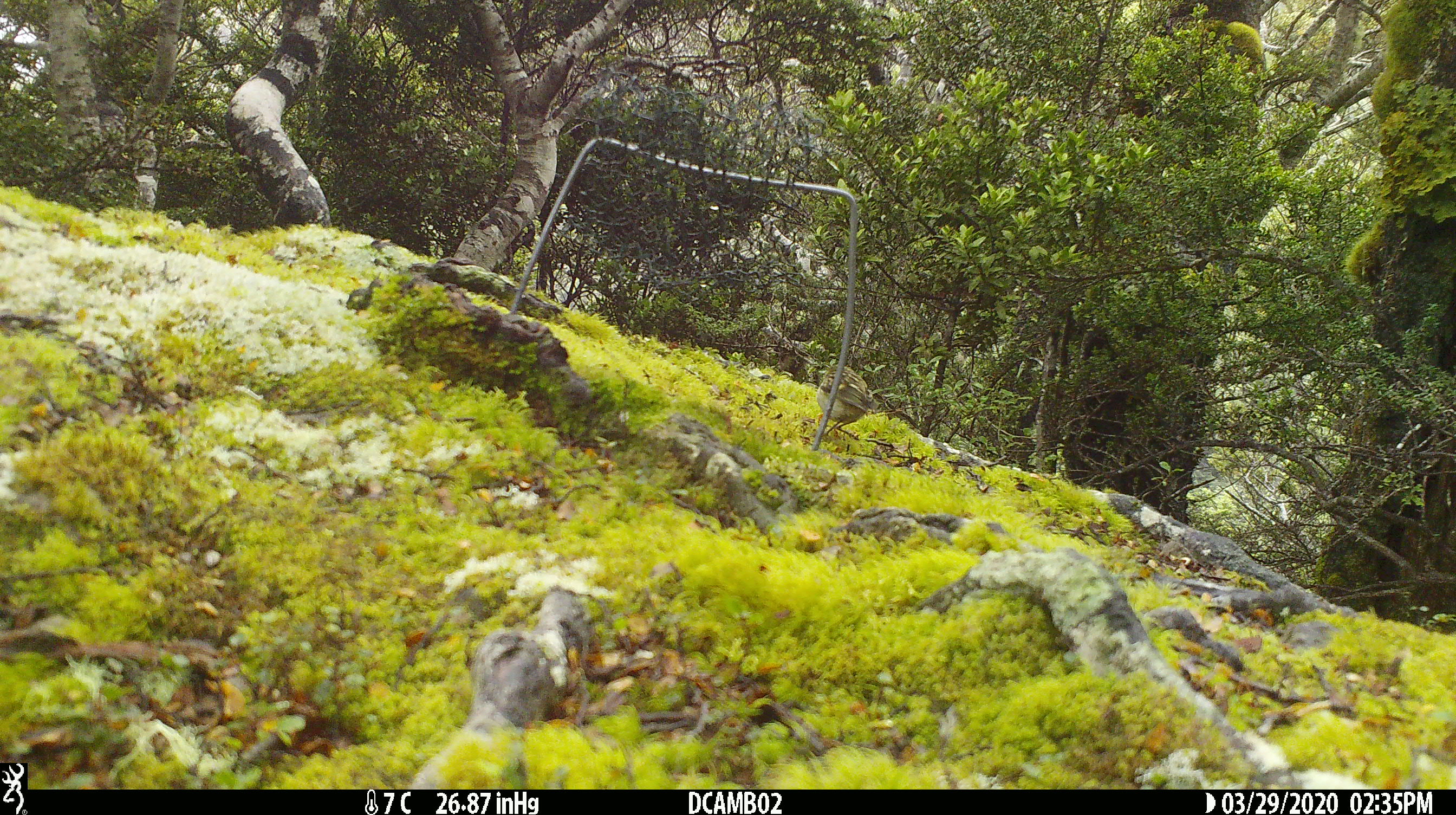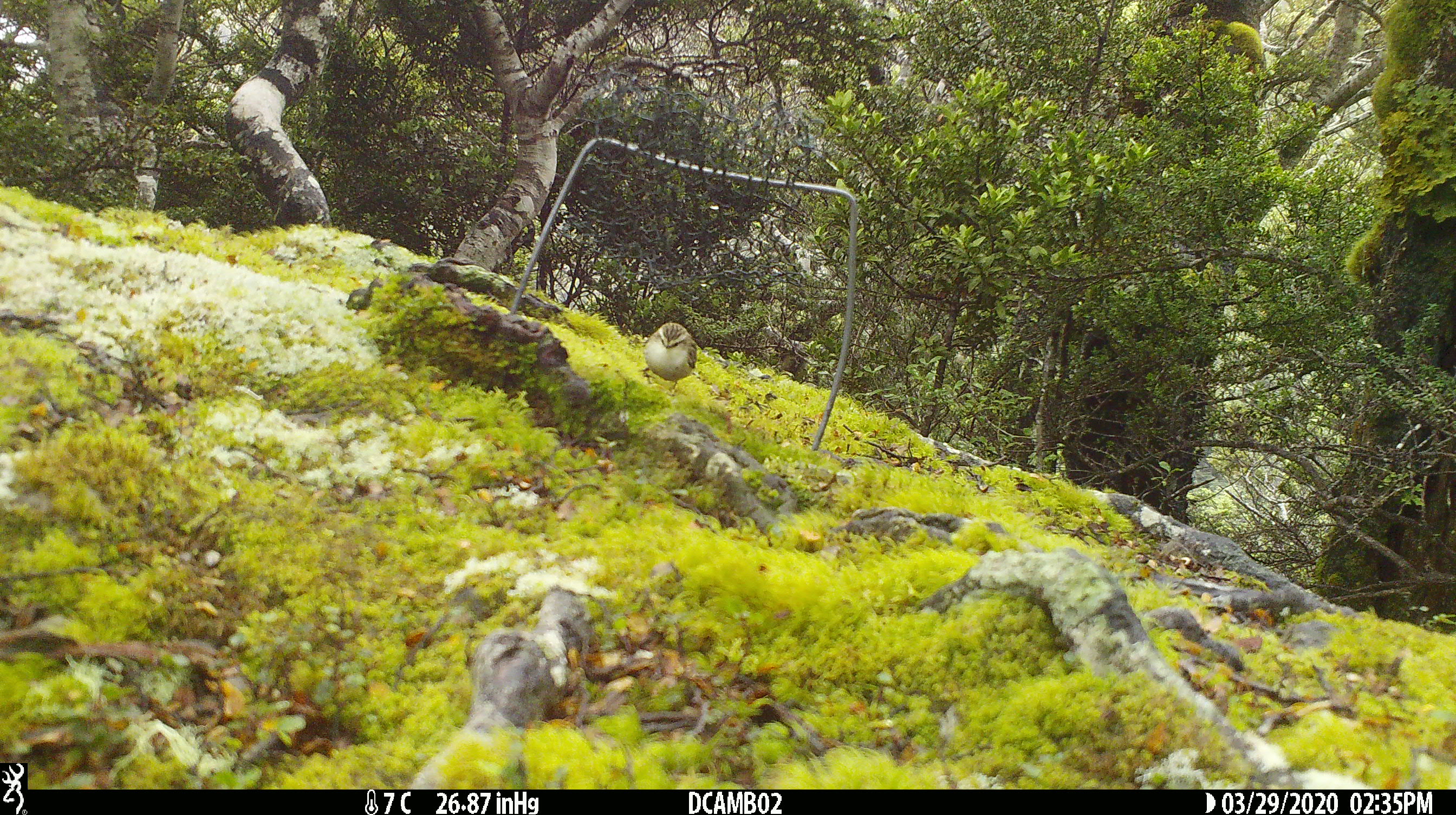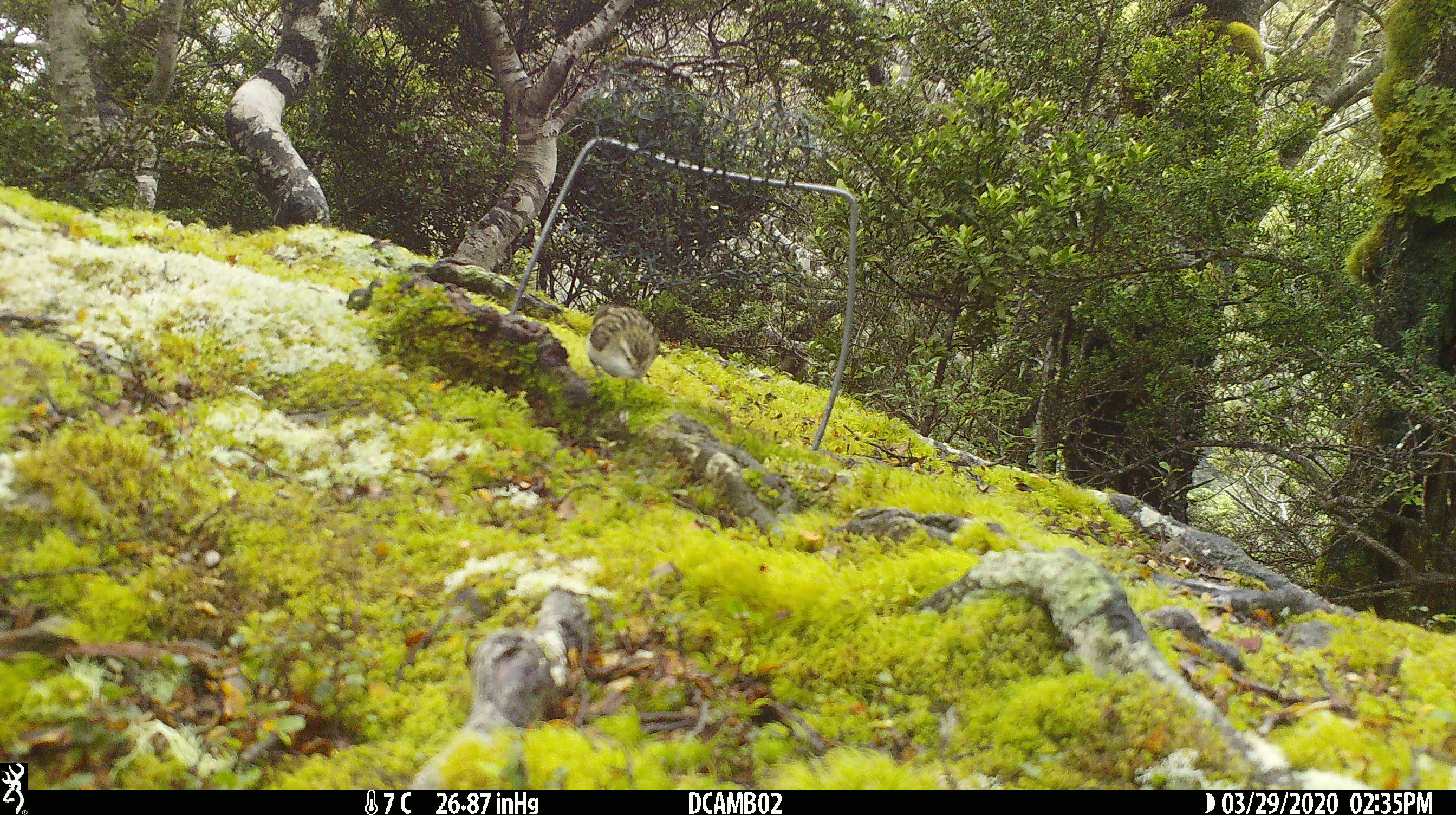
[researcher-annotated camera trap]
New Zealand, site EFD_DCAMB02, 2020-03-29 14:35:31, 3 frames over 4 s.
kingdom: Animalia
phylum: Chordata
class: Aves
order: Passeriformes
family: Acanthisittidae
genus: Acanthisitta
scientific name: Acanthisitta chloris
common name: rifleman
Rifleman (Acanthisitta chloris).